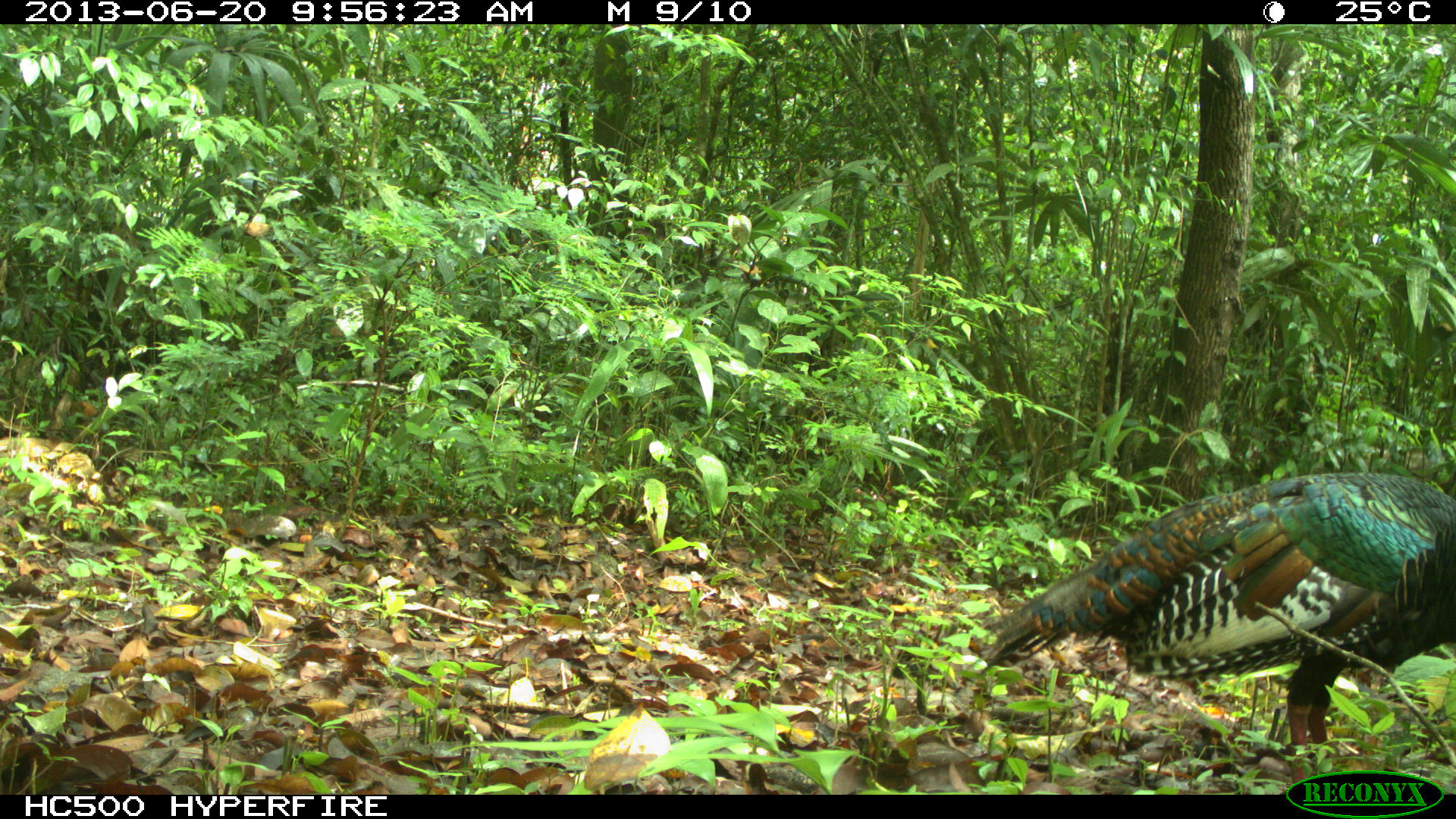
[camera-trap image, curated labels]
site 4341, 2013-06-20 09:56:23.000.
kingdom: Animalia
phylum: Chordata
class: Aves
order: Galliformes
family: Phasianidae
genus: Meleagris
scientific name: Meleagris ocellata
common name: ocellated turkey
Meleagris ocellata (ocellated turkey), count 1.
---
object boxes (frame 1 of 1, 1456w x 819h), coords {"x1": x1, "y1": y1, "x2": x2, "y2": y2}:
meleagris ocellata: {"x1": 975, "y1": 469, "x2": 1454, "y2": 781}